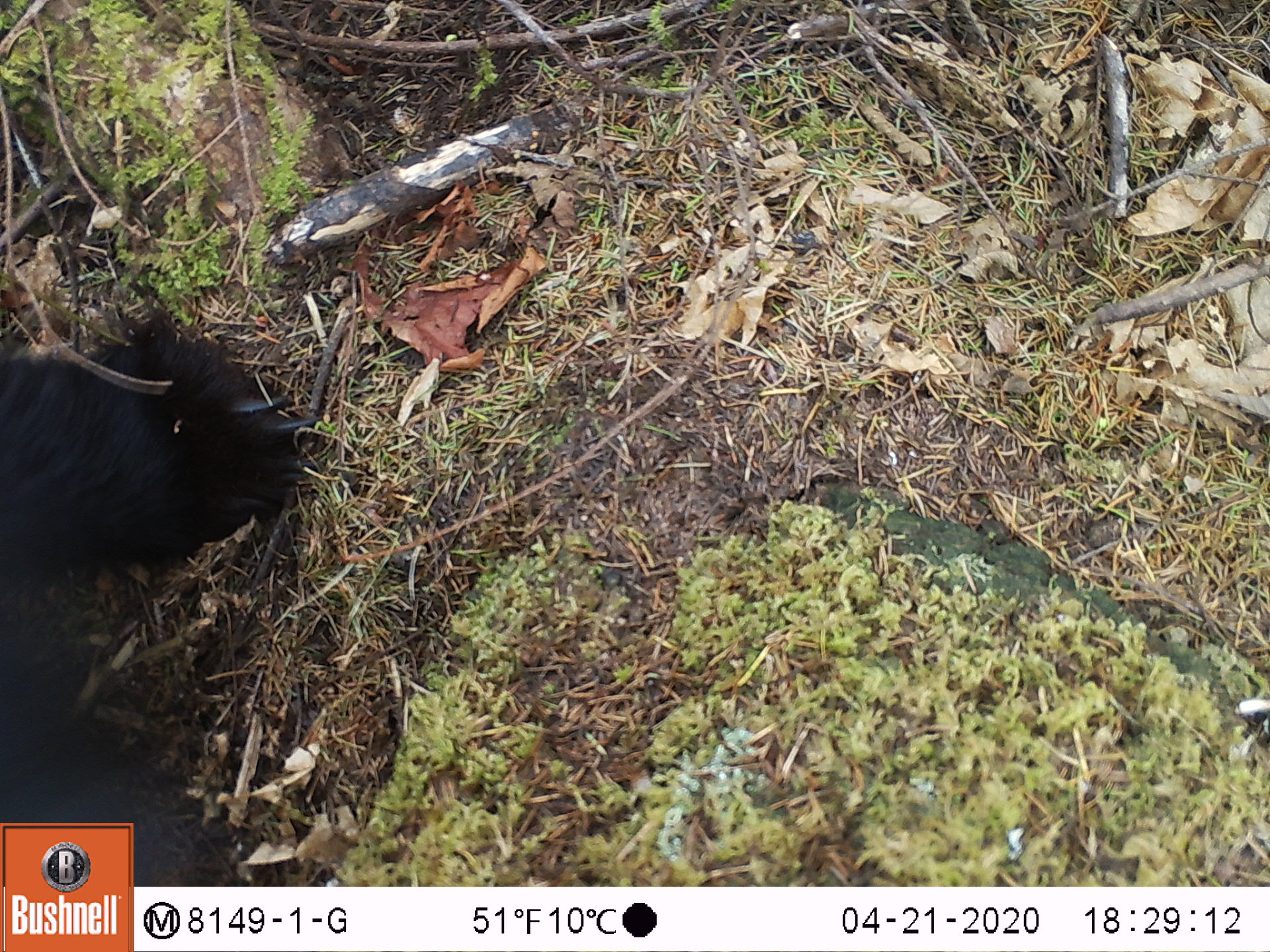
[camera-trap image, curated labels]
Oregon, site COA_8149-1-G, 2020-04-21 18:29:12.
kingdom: Animalia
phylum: Chordata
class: Mammalia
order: Carnivora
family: Ursidae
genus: Ursus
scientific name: Ursus americanus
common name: american black bear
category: black bear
Black bear (american black bear) (Ursus americanus).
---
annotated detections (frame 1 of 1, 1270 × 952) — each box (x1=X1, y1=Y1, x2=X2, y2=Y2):
black bear: (x1=1, y1=314, x2=323, y2=814)